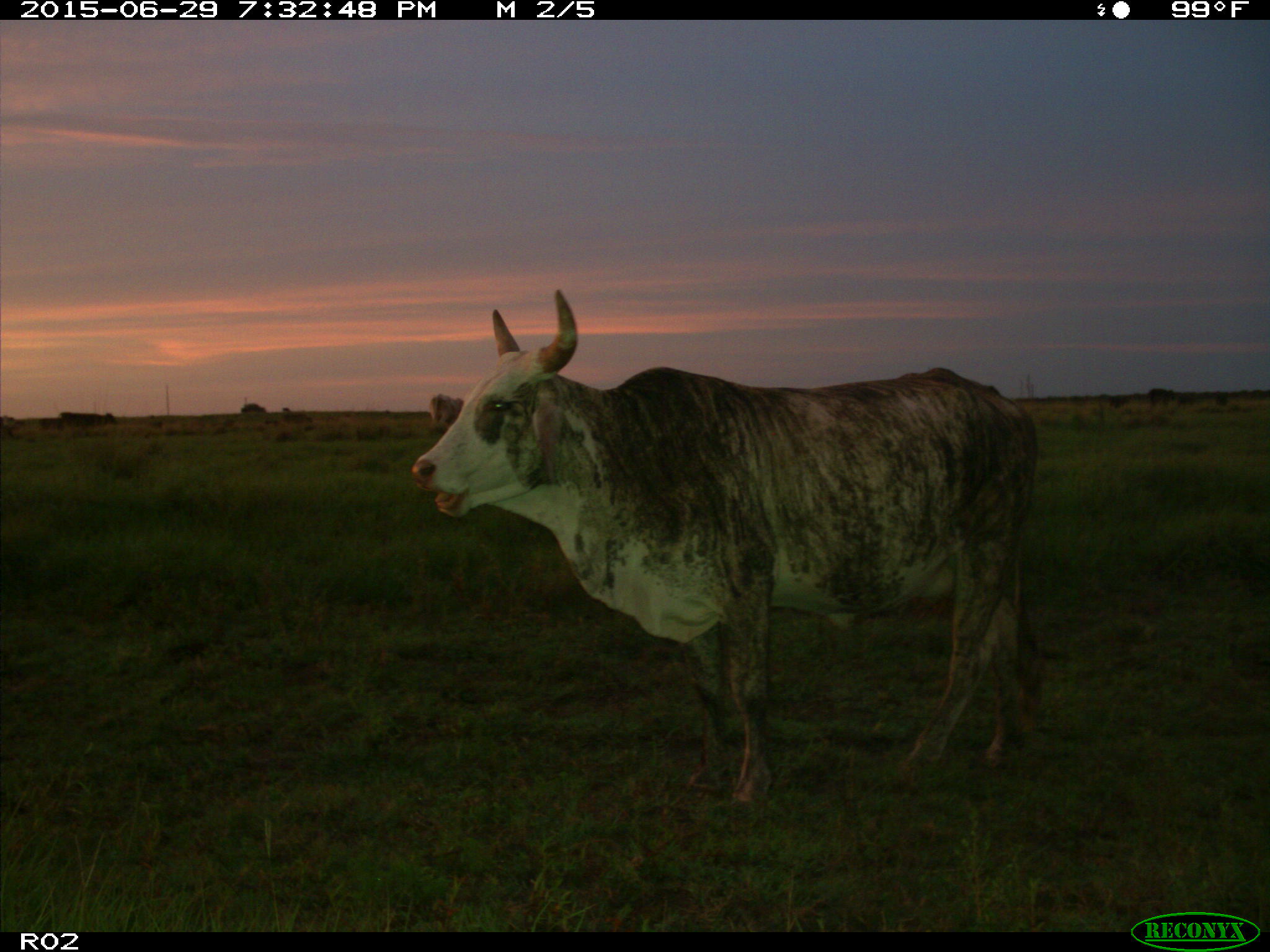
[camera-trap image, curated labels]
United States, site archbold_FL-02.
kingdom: Animalia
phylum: Chordata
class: Mammalia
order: Artiodactyla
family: Bovidae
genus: Bos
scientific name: Bos taurus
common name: domestic cow